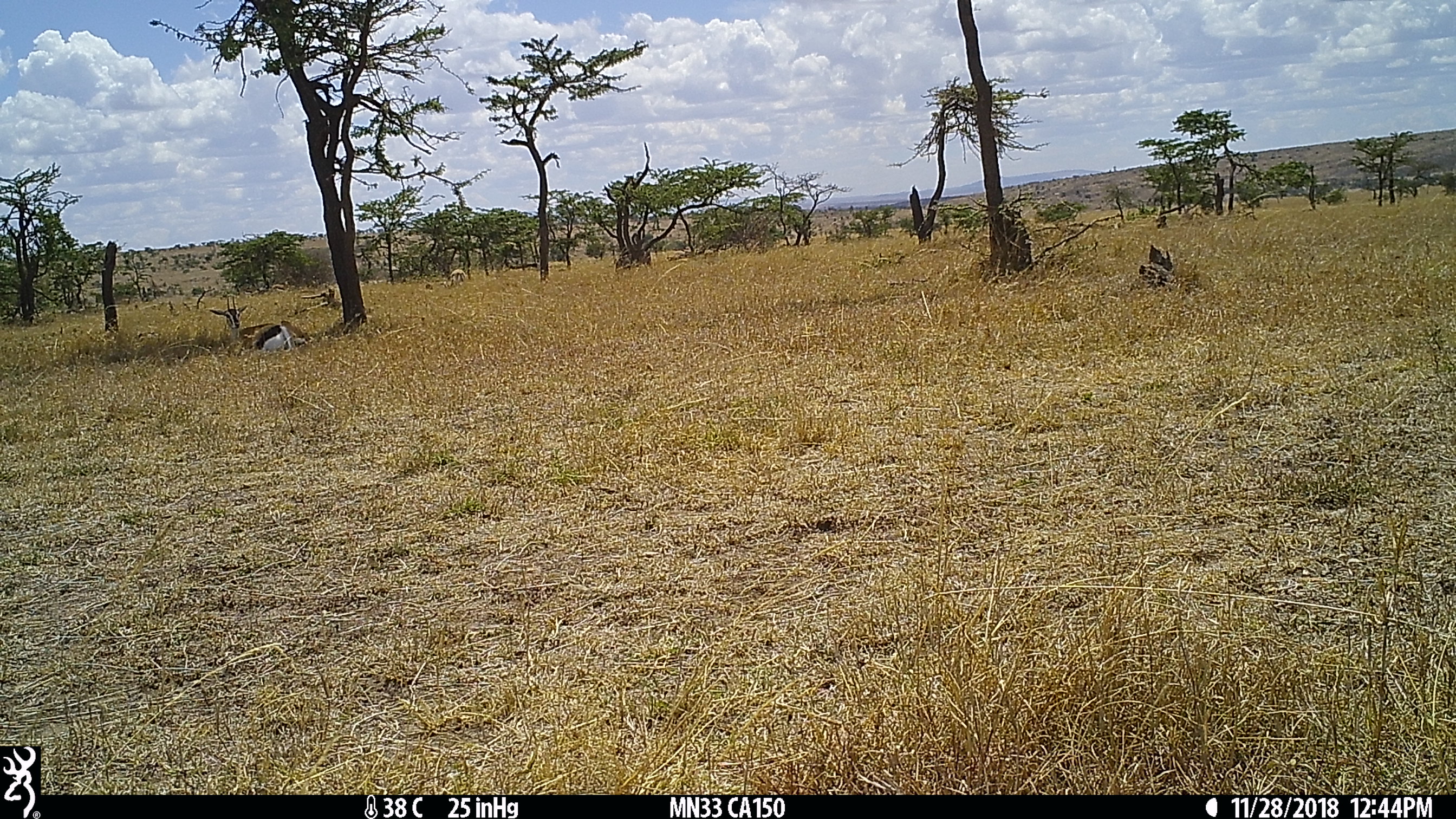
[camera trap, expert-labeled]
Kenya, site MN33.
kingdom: Animalia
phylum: Chordata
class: Mammalia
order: Artiodactyla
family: Bovidae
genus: Eudorcas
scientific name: Eudorcas thomsonii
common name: thomon's gazelle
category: gazelle thomsons